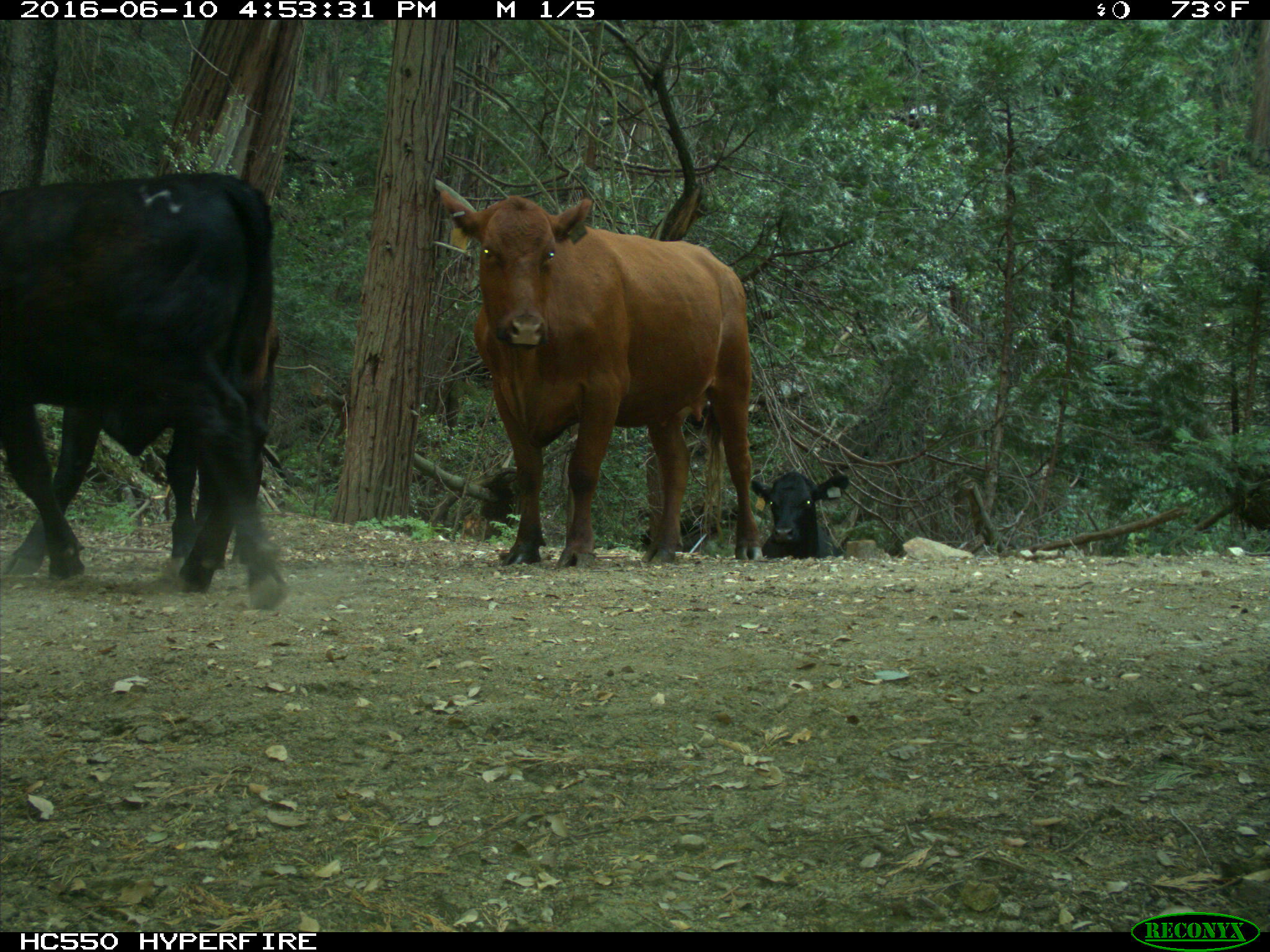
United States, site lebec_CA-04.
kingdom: Animalia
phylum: Chordata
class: Mammalia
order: Artiodactyla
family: Bovidae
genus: Bos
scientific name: Bos taurus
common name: domestic cow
Bos taurus (domestic cow).